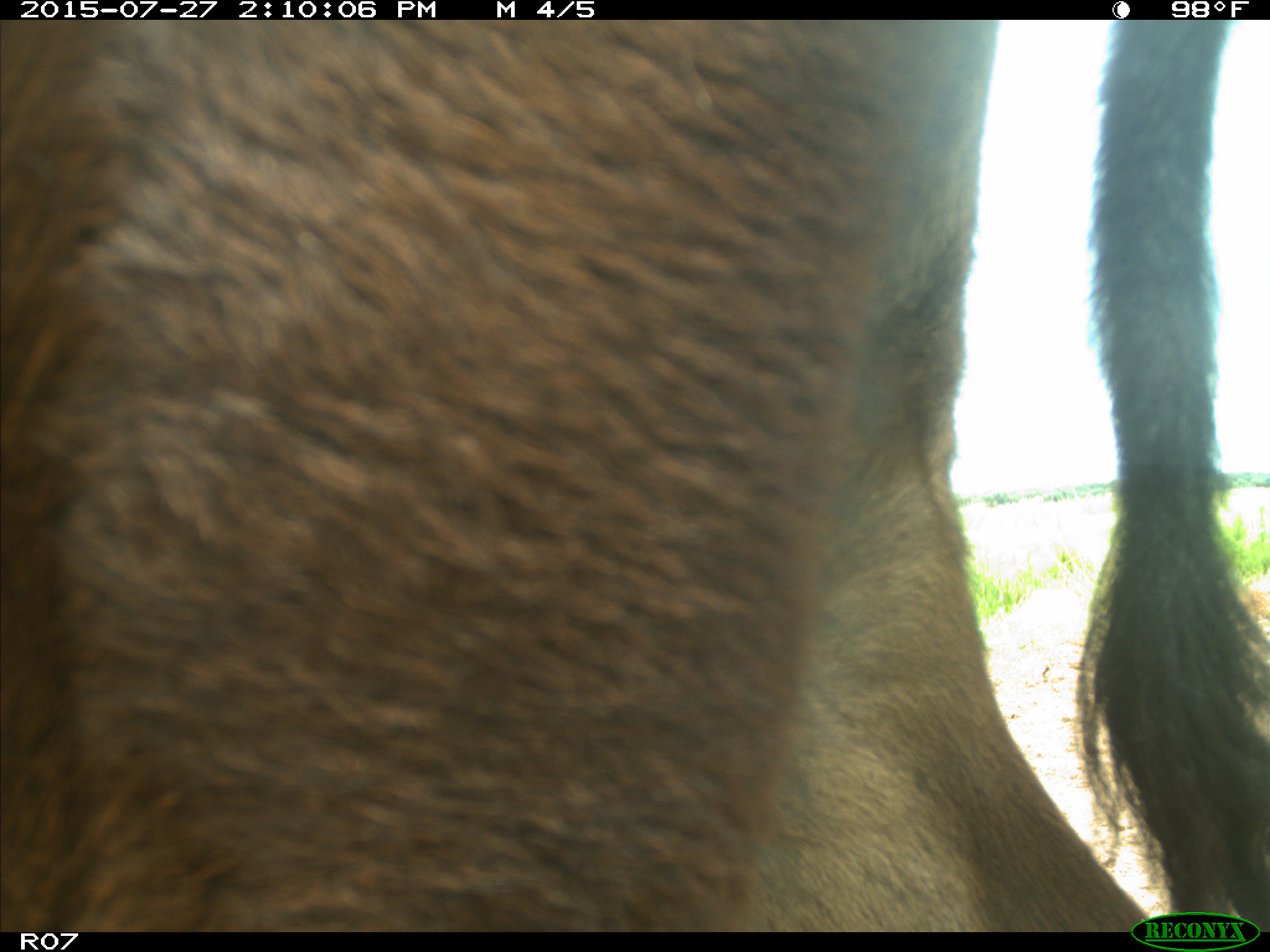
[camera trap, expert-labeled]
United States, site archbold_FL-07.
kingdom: Animalia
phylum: Chordata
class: Mammalia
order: Artiodactyla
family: Bovidae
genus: Bos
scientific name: Bos taurus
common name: domestic cow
Bos taurus (domestic cow).